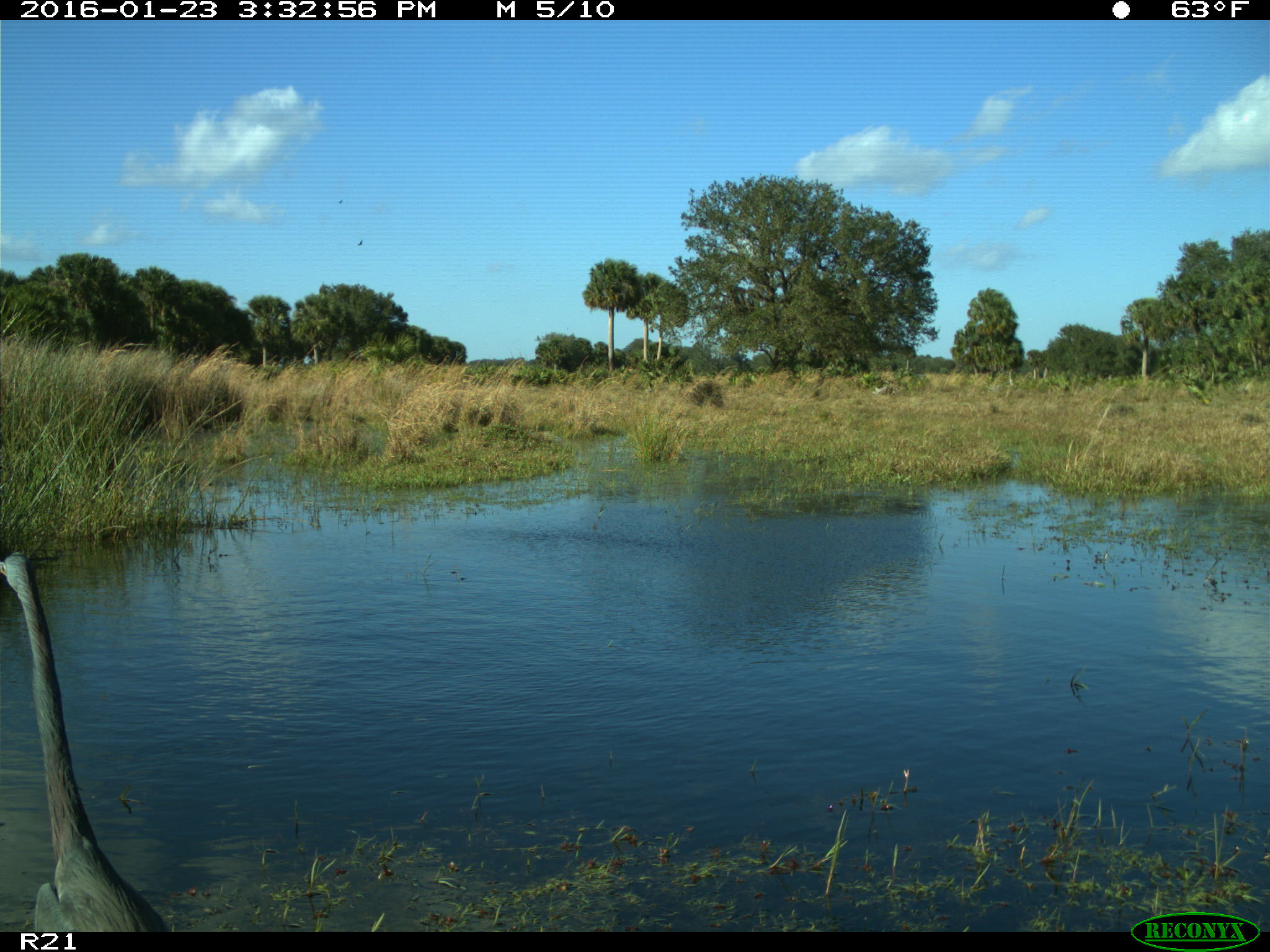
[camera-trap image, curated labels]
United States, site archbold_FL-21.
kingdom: Animalia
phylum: Chordata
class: Aves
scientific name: Aves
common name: birds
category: unidentified bird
Unidentified bird (birds) (Aves).